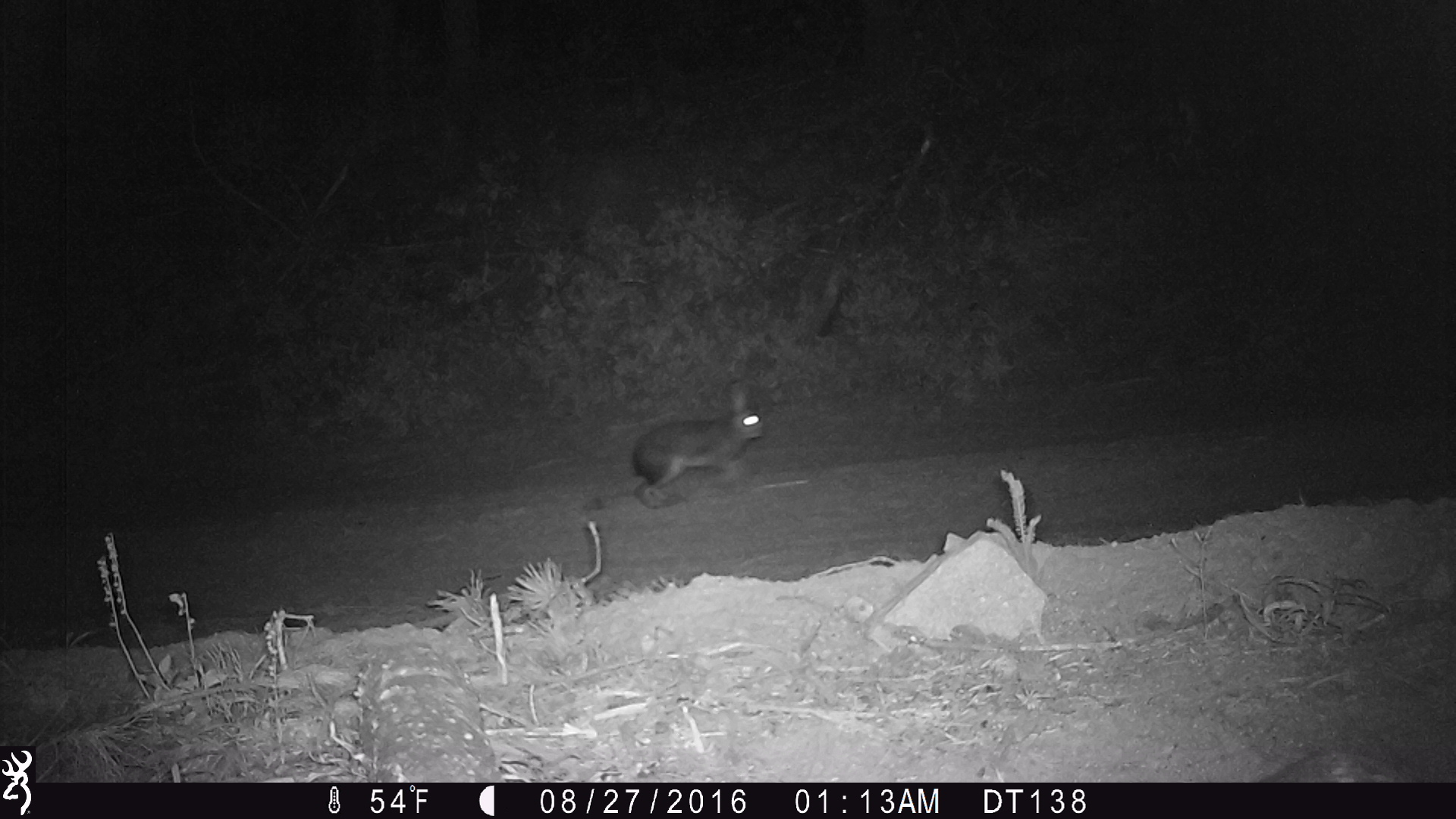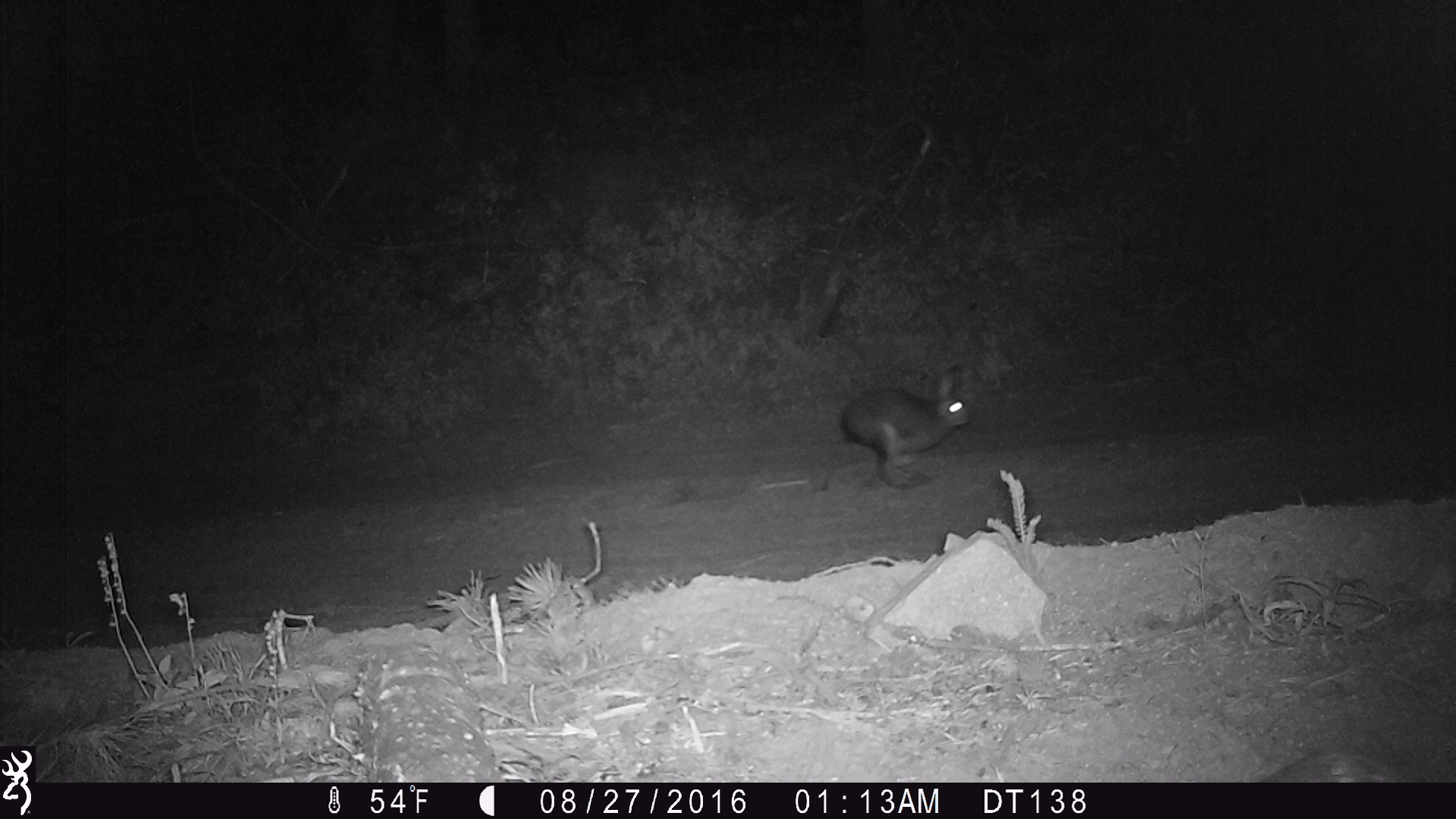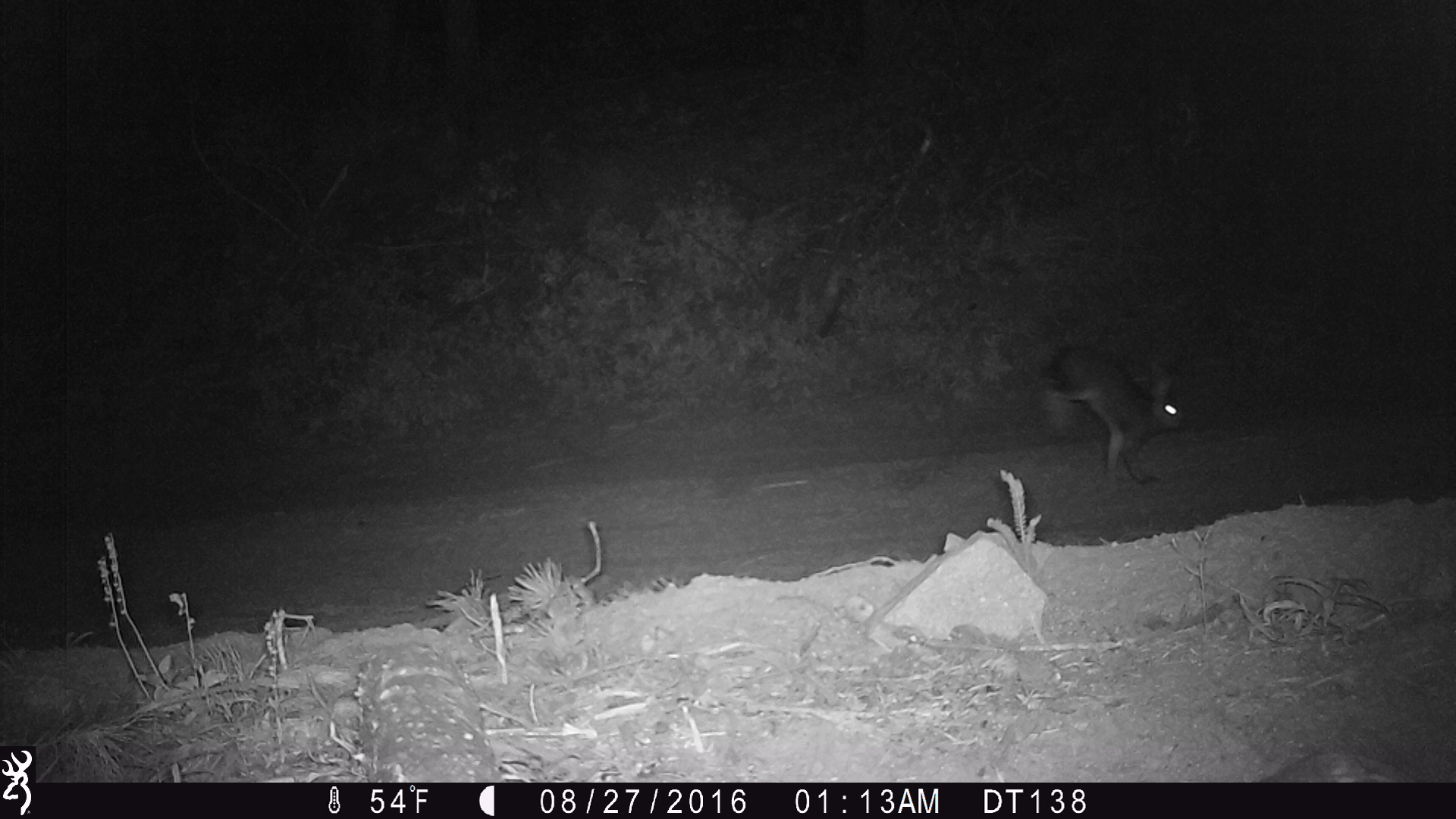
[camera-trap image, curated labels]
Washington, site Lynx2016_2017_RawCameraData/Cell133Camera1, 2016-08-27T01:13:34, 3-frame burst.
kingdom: Animalia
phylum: Chordata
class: Mammalia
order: Lagomorpha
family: Leporidae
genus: Lepus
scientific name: Lepus americanus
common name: snowshoe hare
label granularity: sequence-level